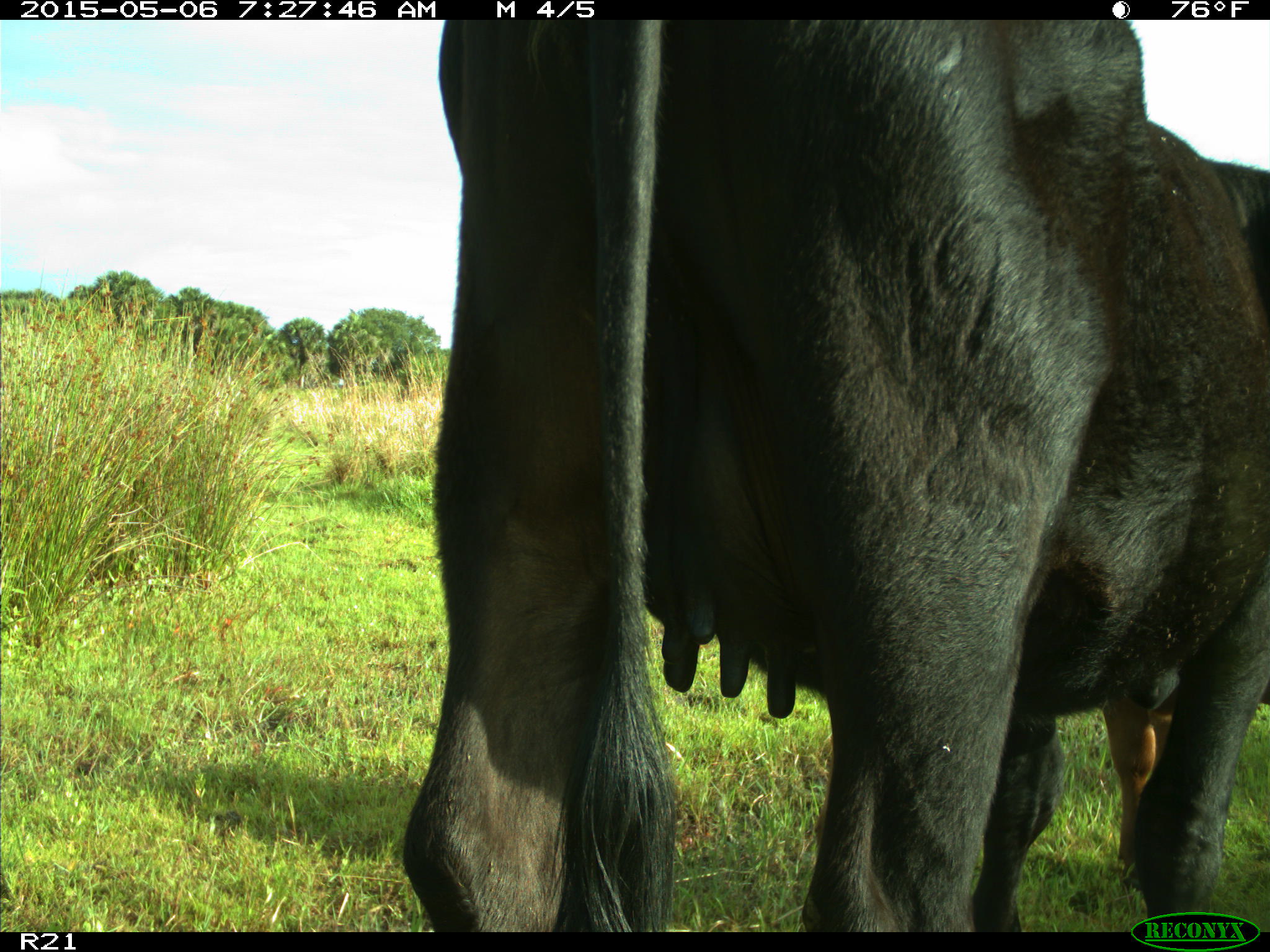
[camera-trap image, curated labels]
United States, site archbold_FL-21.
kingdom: Animalia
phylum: Chordata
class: Mammalia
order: Artiodactyla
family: Bovidae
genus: Bos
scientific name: Bos taurus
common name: domestic cow